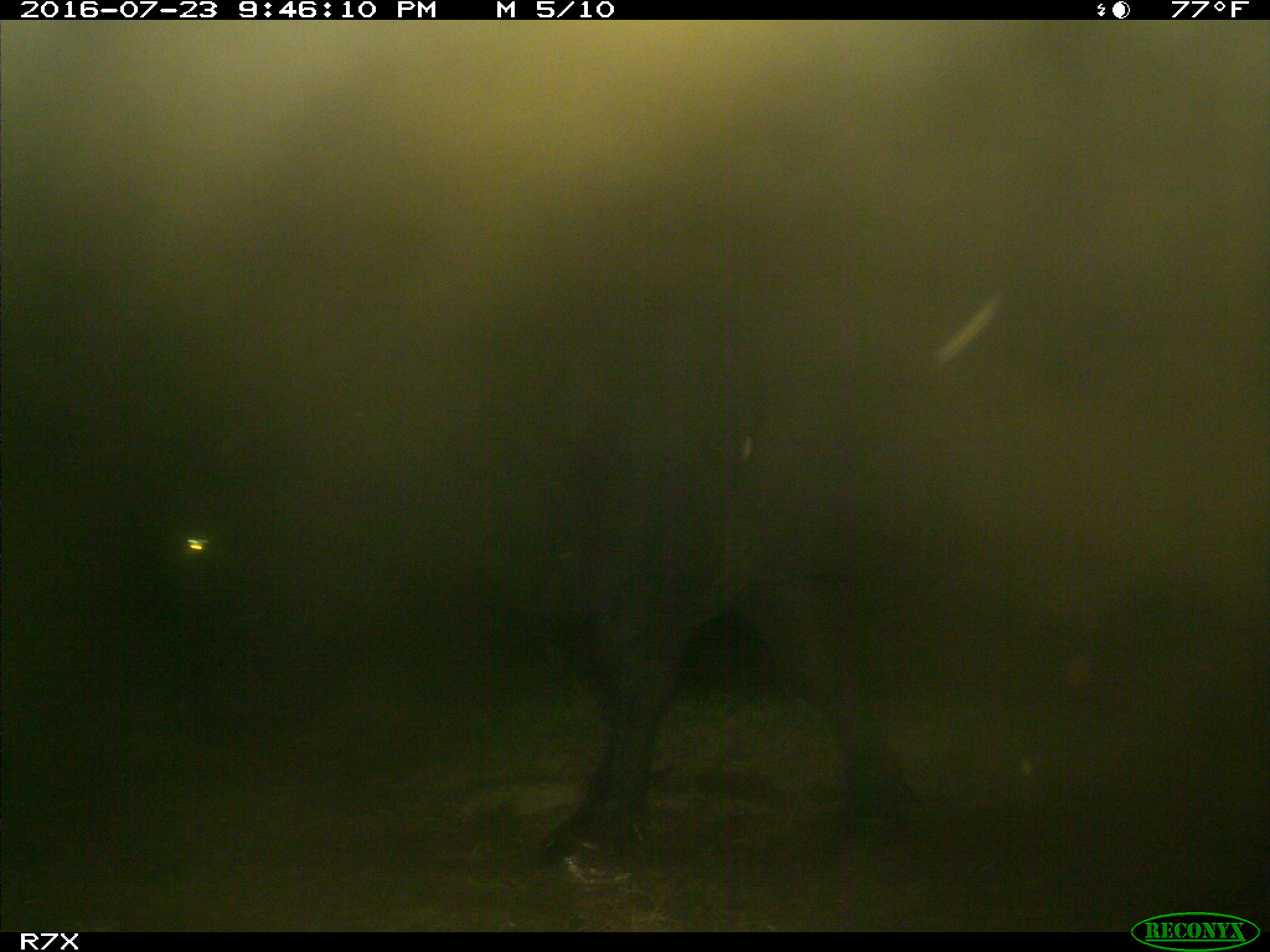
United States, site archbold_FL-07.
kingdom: Animalia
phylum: Chordata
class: Mammalia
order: Artiodactyla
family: Bovidae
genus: Bos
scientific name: Bos taurus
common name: domestic cow